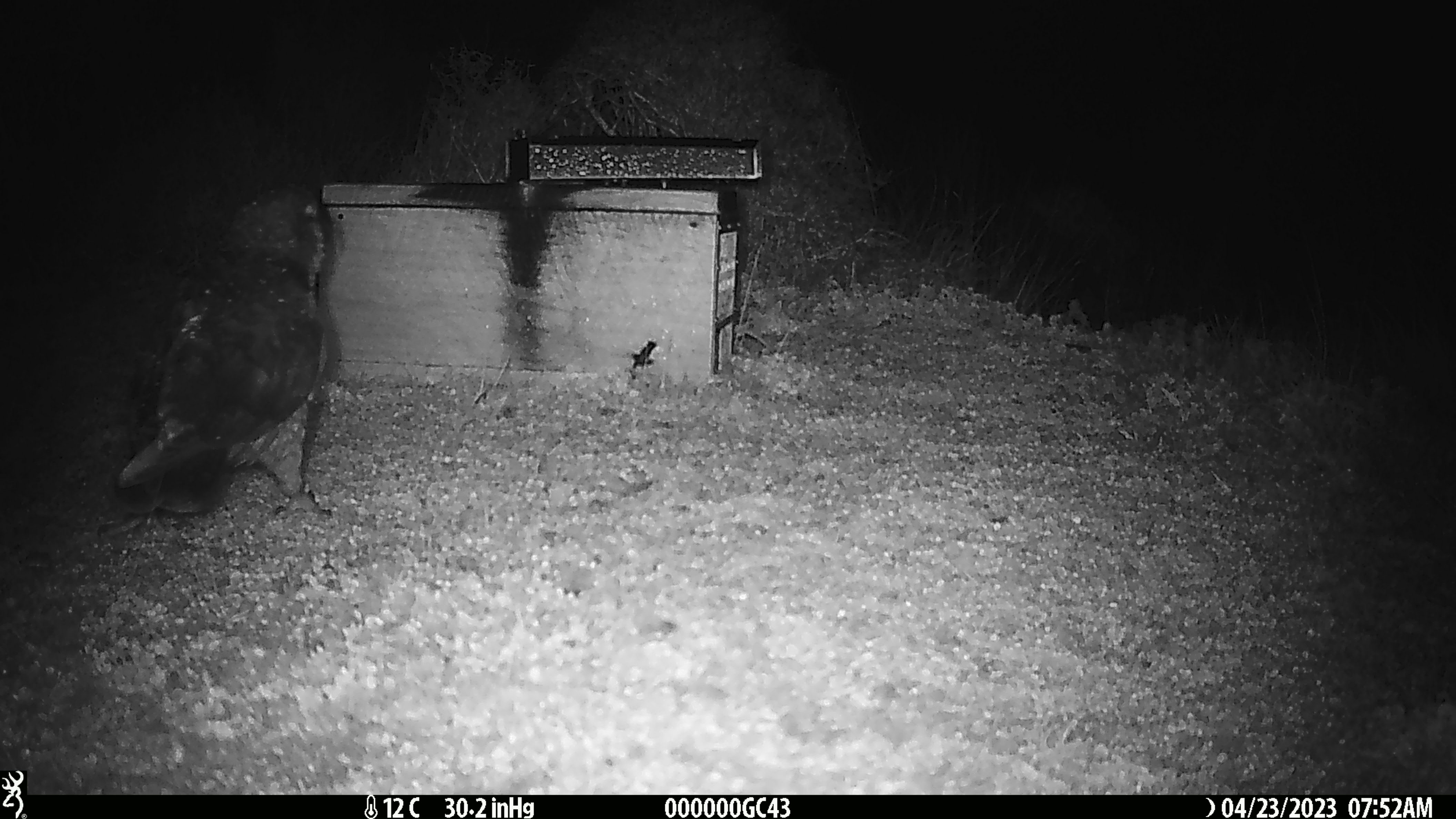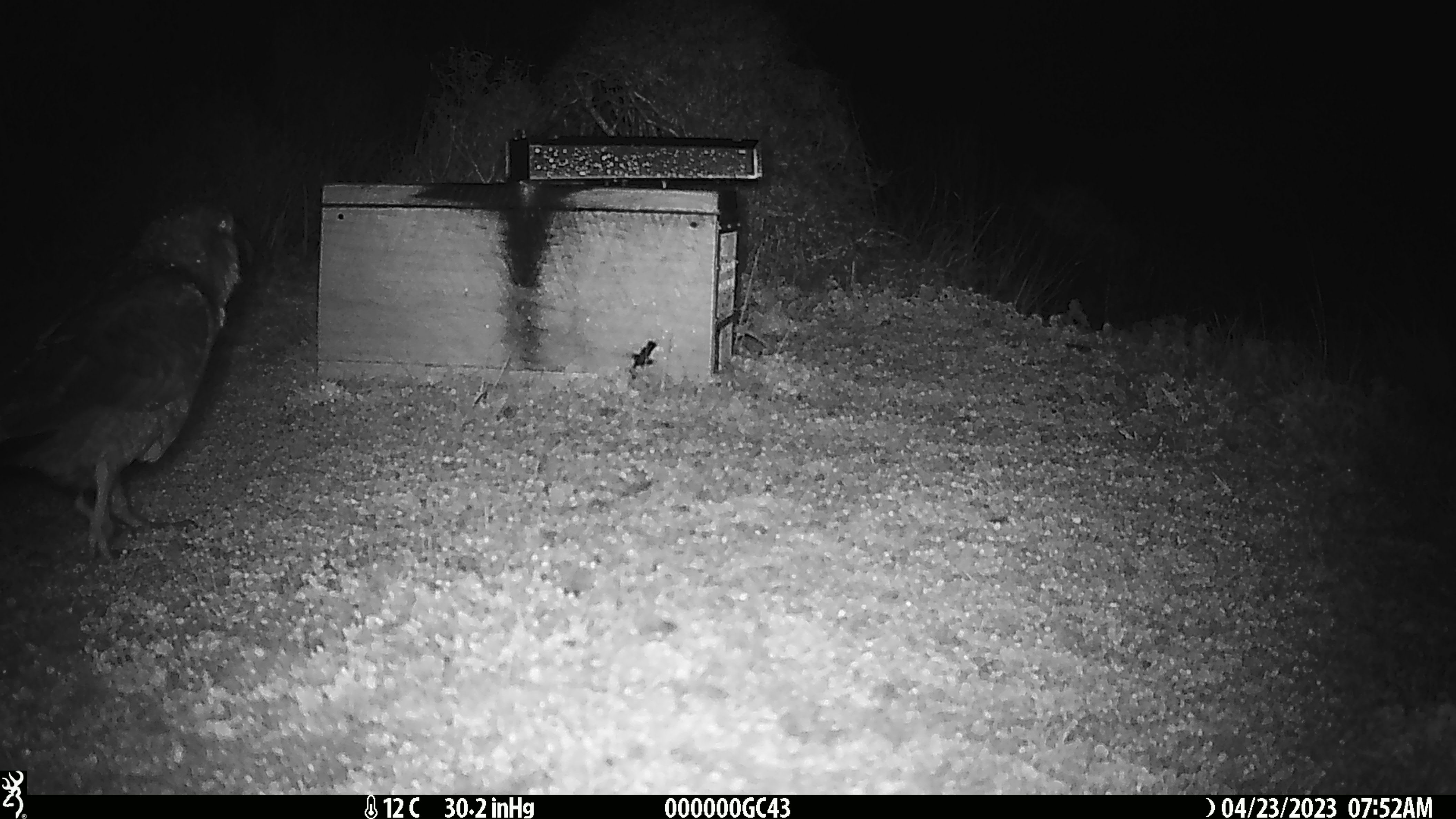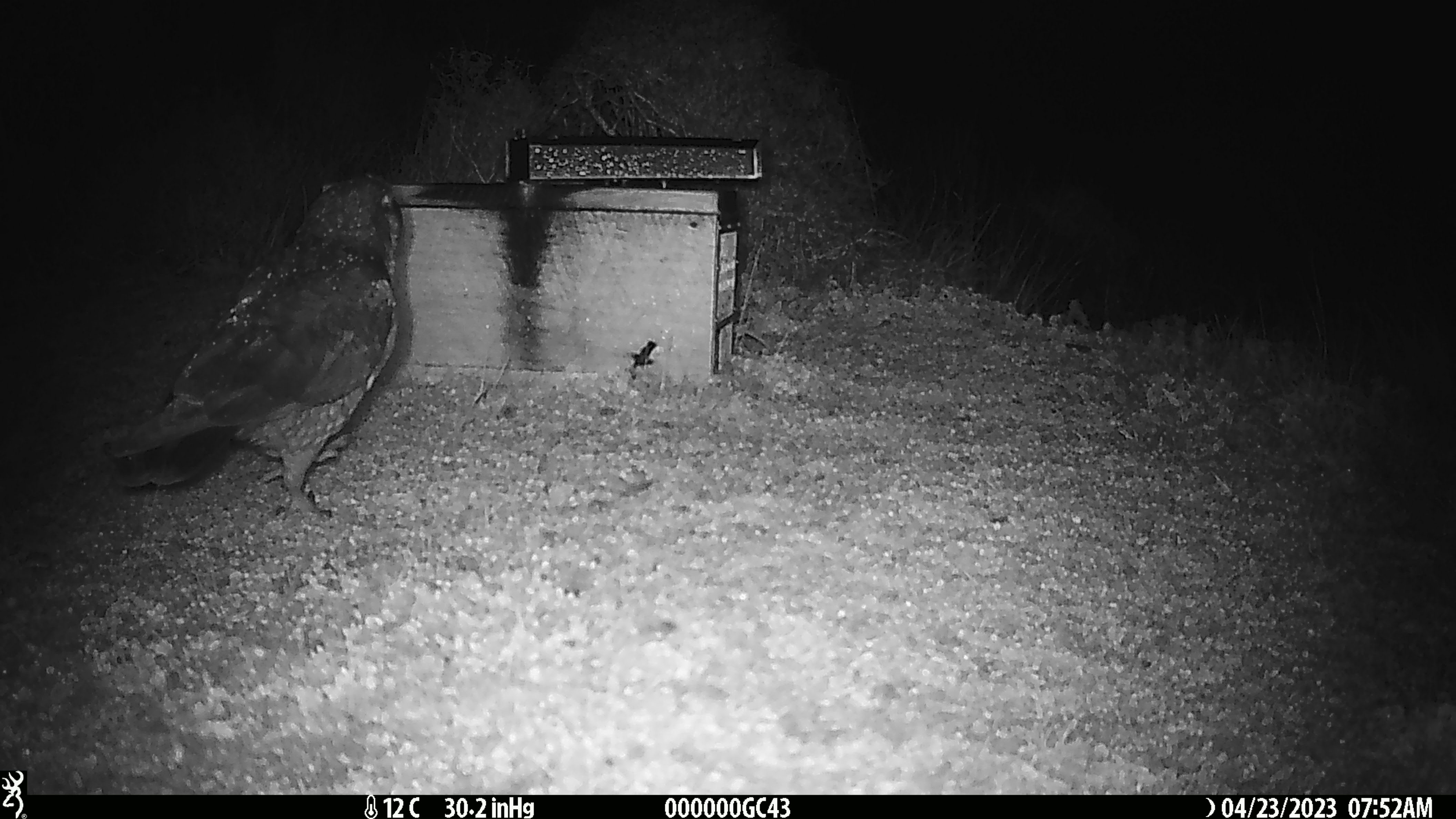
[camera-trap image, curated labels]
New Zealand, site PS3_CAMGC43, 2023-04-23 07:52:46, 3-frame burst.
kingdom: Animalia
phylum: Chordata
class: Aves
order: Psittaciformes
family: Strigopidae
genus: Nestor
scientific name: Nestor notabilis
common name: kea